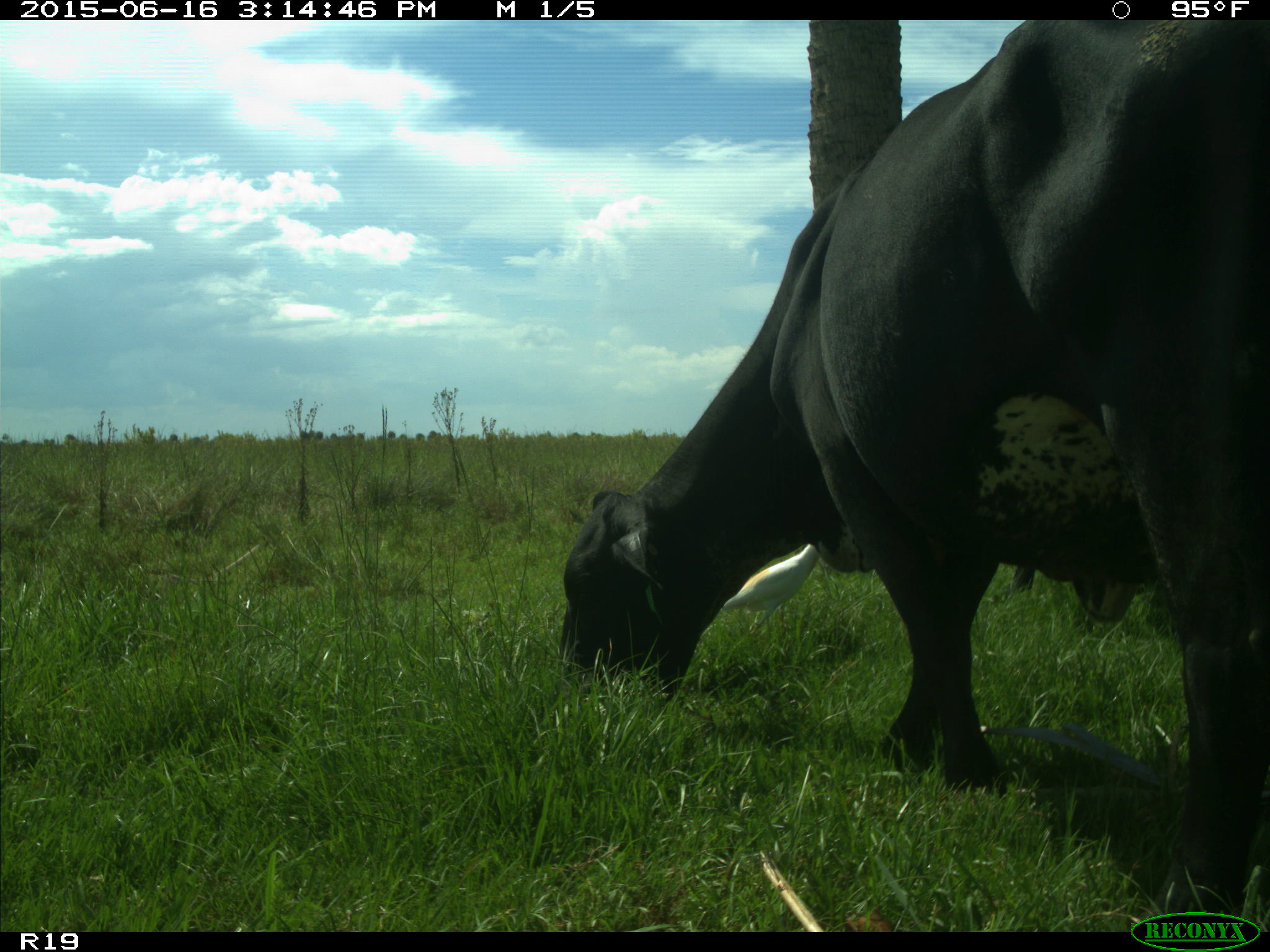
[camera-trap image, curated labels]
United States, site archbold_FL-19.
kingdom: Animalia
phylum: Chordata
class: Mammalia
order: Artiodactyla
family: Bovidae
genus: Bos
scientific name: Bos taurus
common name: domestic cow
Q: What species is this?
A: Bos taurus (domestic cow).